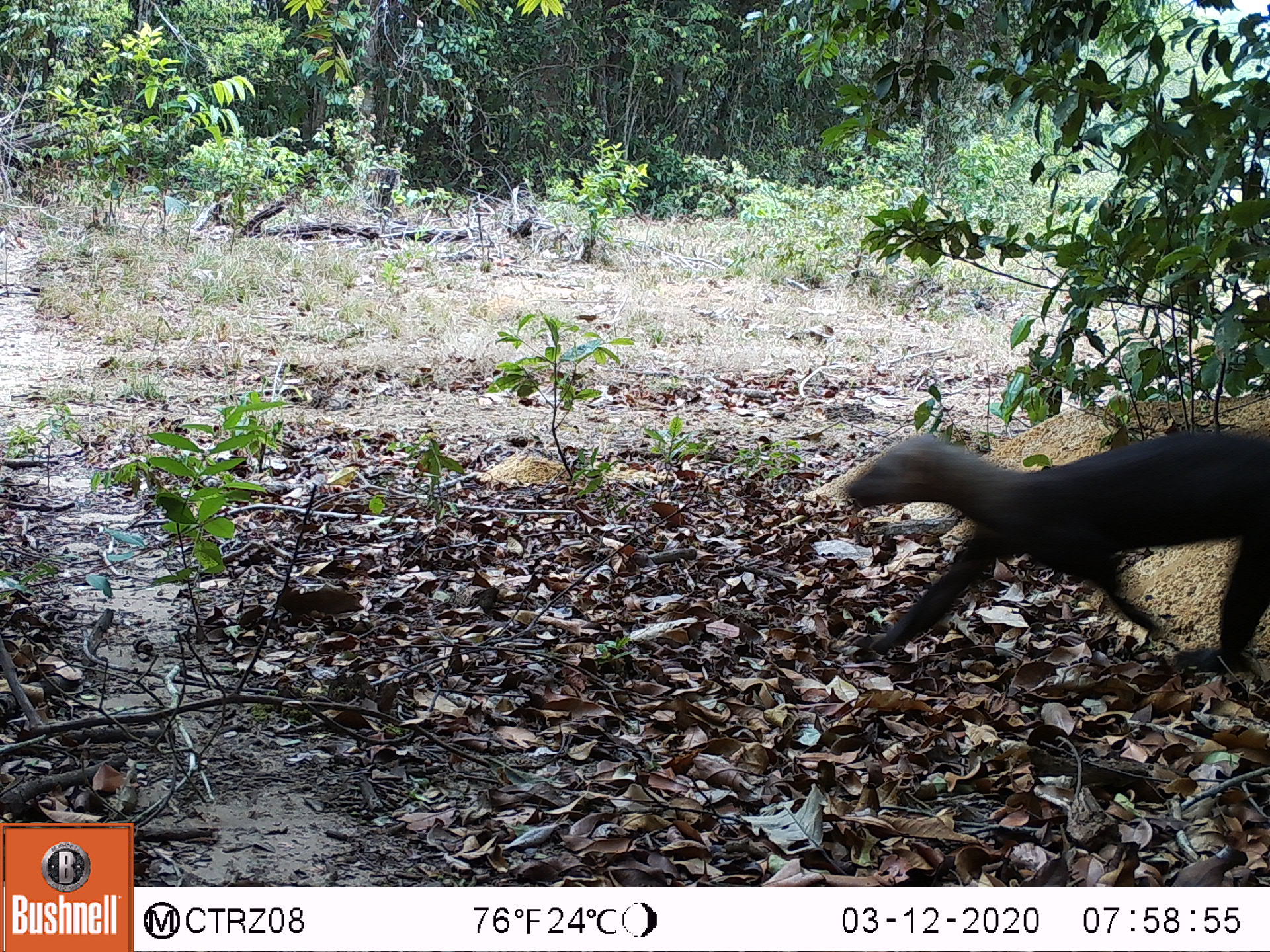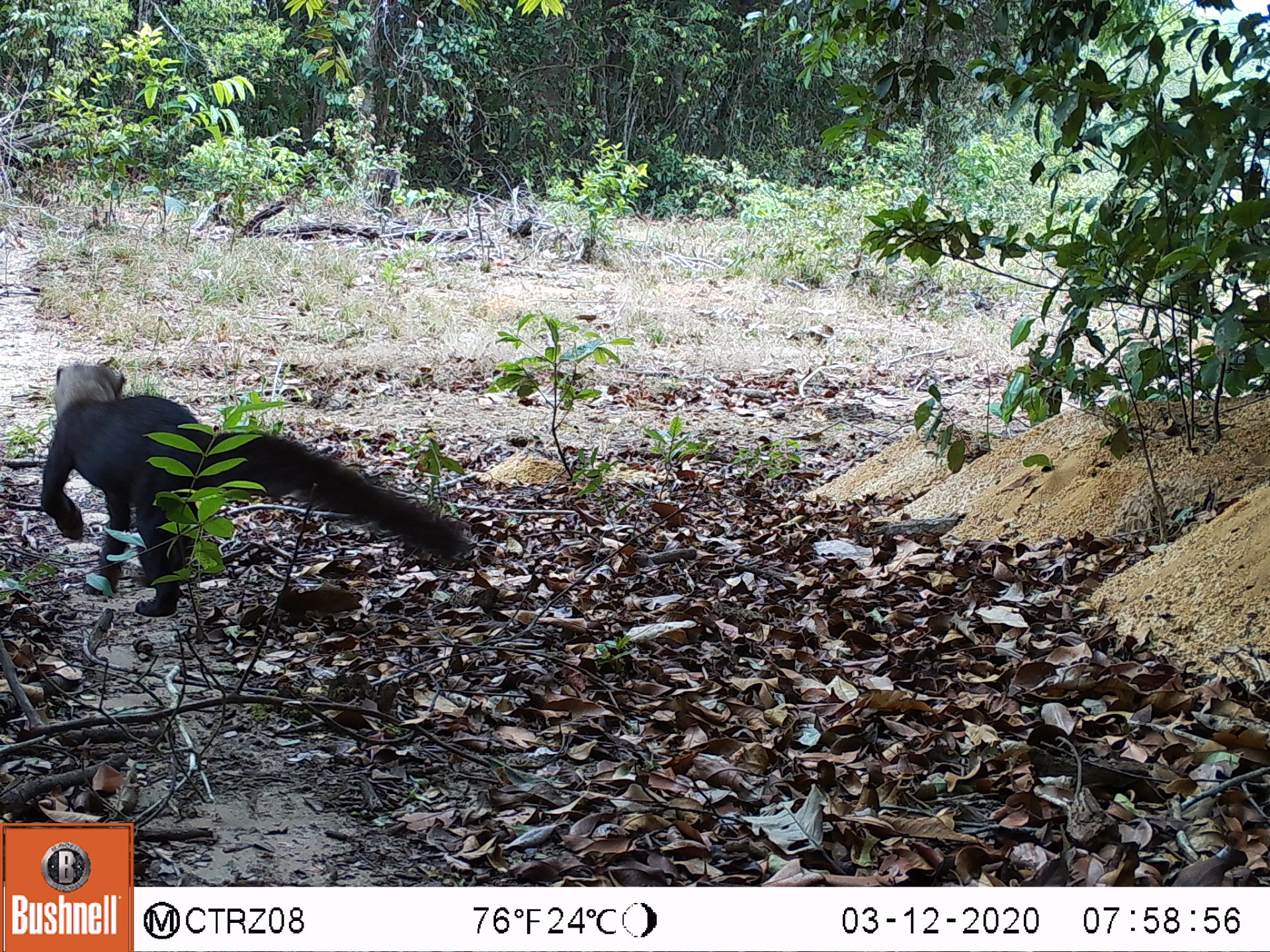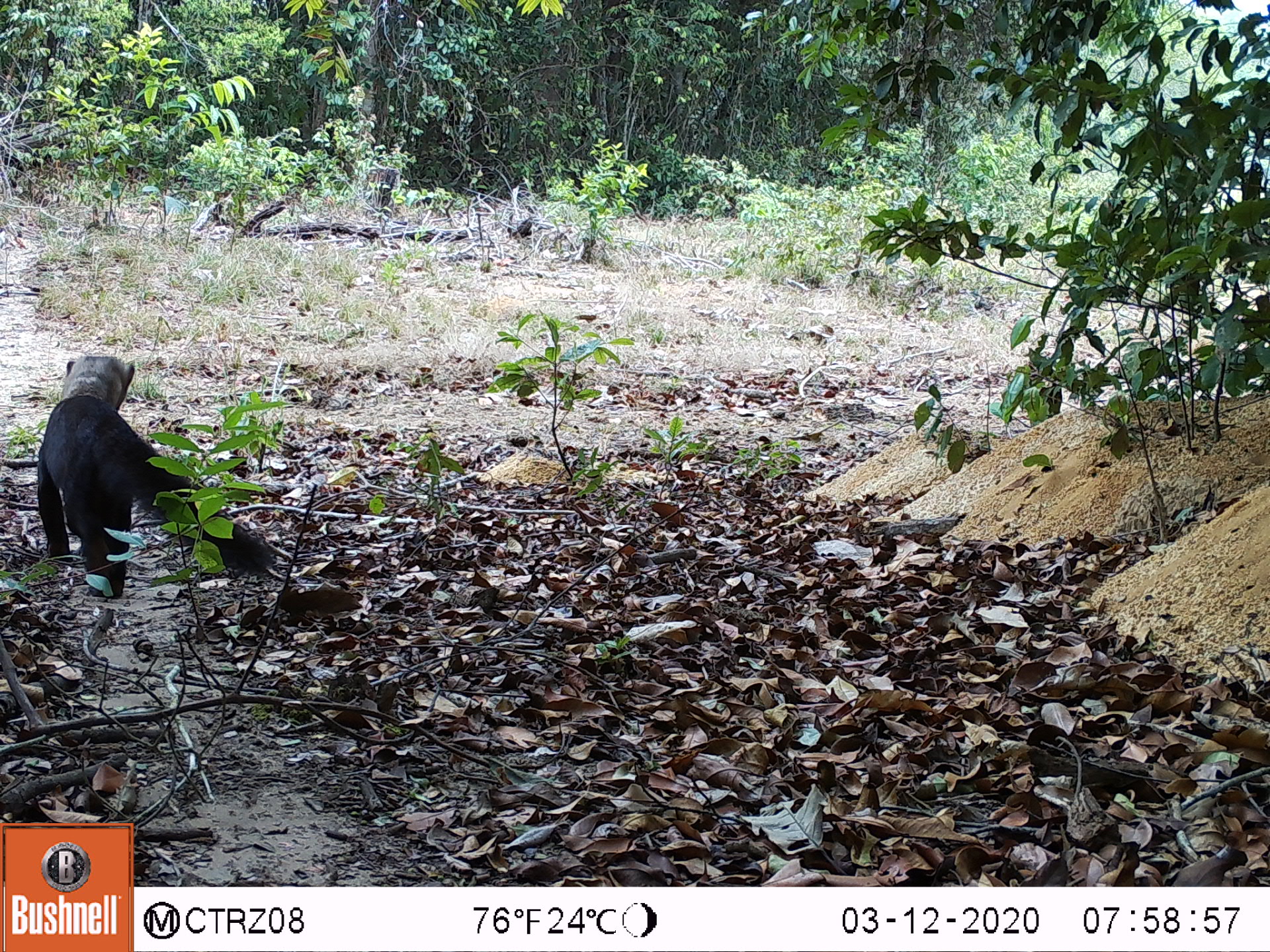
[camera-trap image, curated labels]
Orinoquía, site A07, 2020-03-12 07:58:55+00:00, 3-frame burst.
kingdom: Animalia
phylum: Chordata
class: Mammalia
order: Carnivora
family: Mustelidae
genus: Eira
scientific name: Eira barbara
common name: tayra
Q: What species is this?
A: Tayra (Eira barbara).